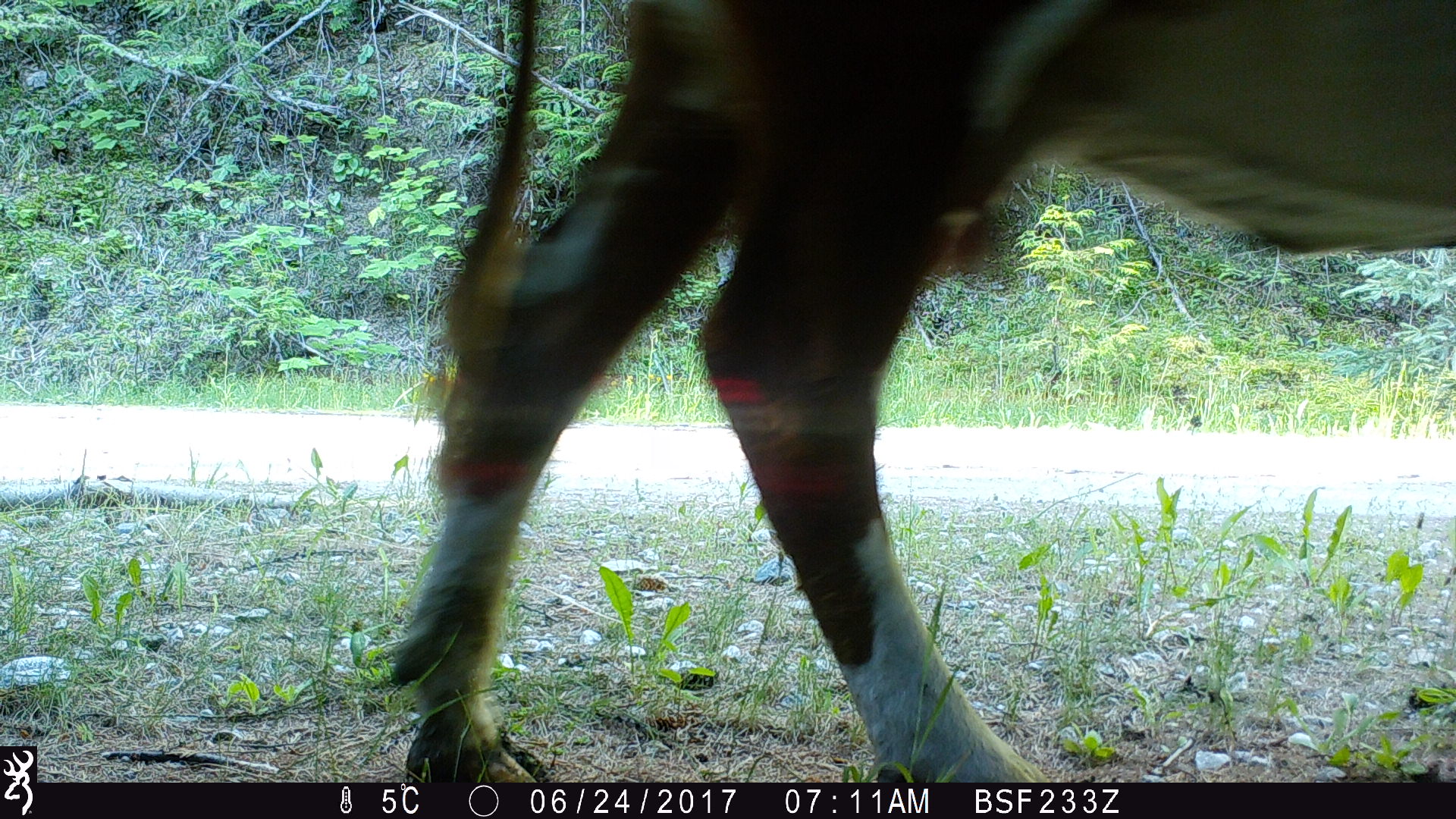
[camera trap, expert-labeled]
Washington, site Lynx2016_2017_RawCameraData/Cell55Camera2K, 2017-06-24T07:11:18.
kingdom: Animalia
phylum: Chordata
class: Mammalia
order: Artiodactyla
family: Bovidae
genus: Bos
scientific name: Bos taurus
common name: domestic cattle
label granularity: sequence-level